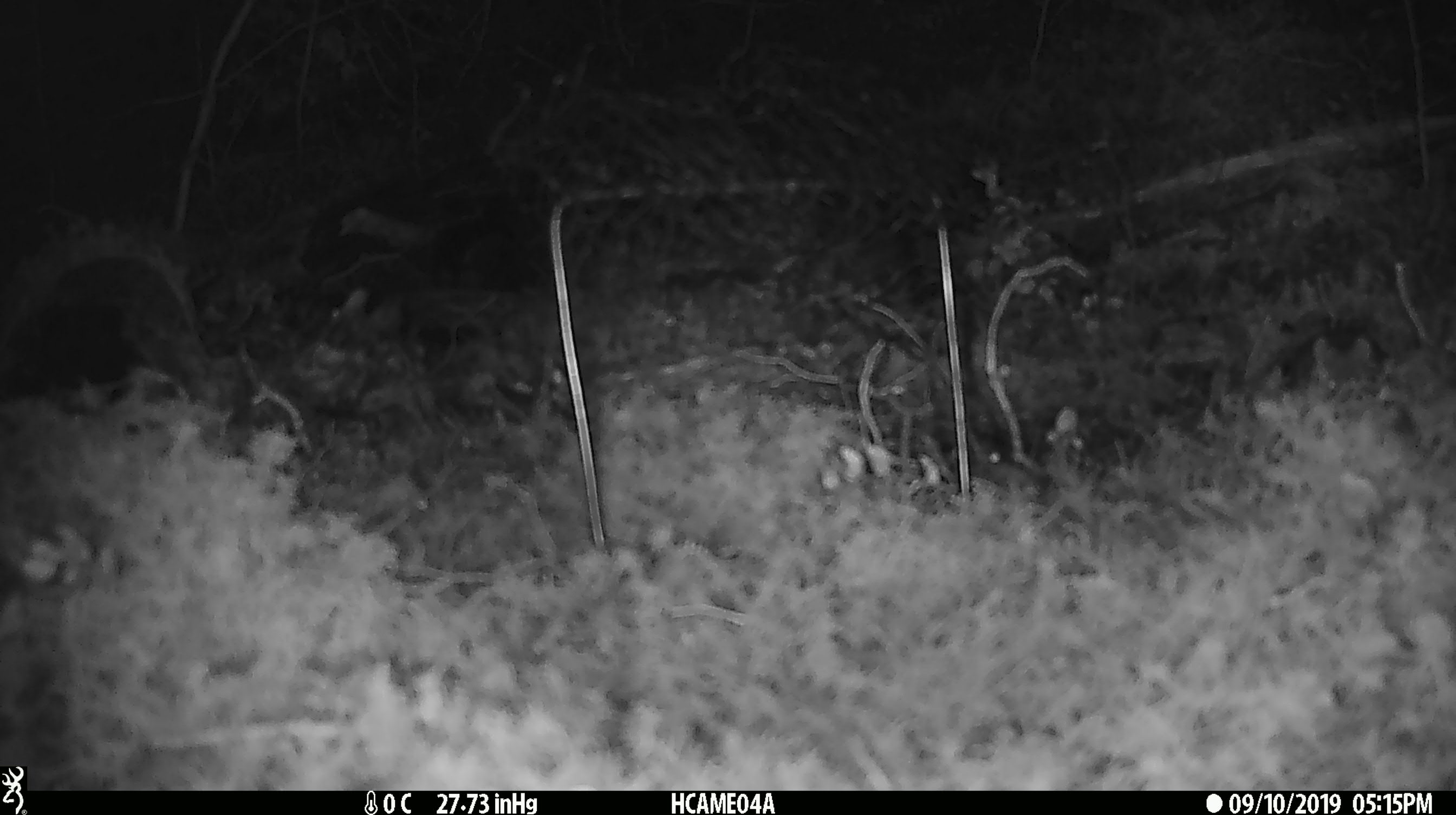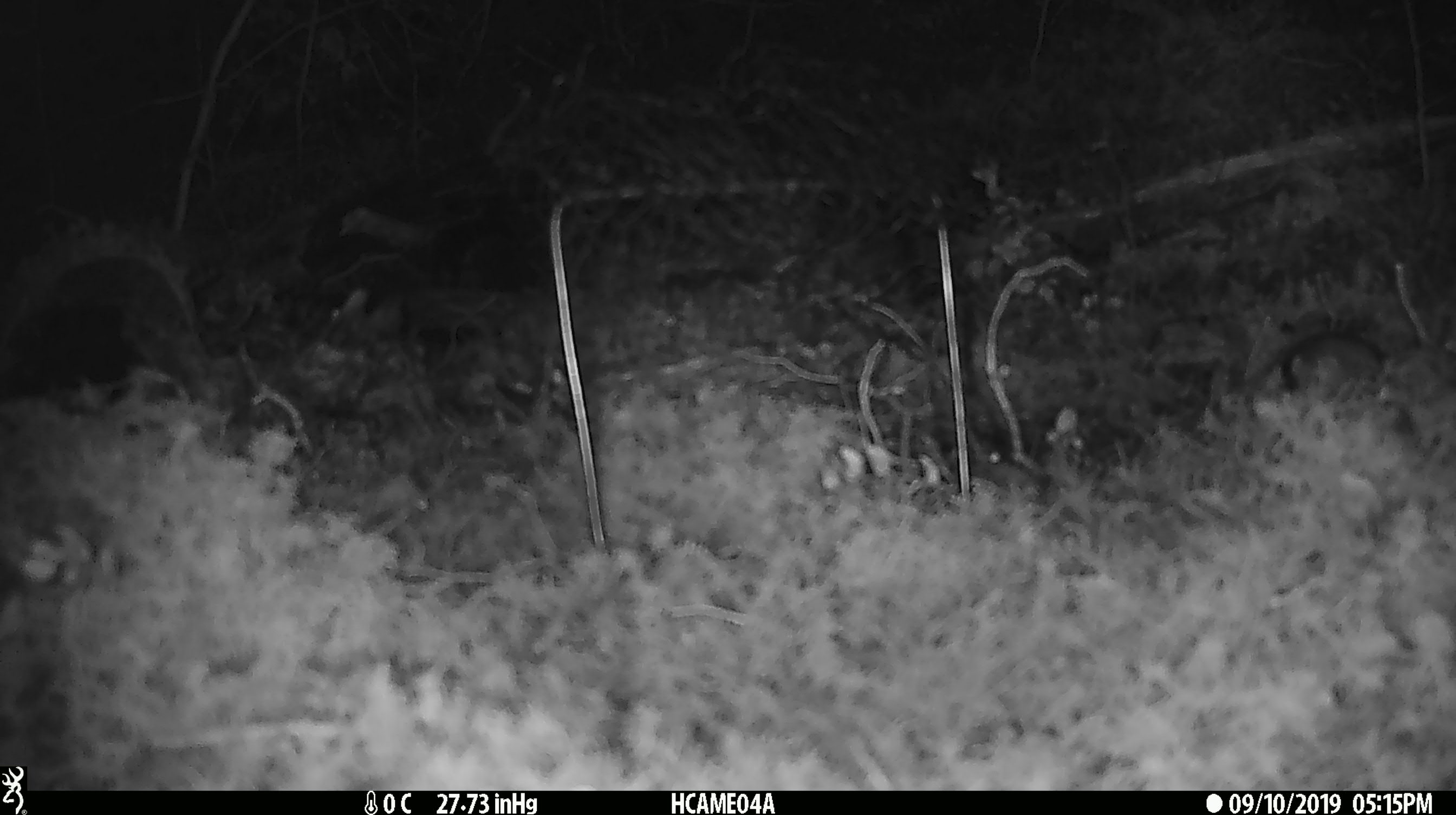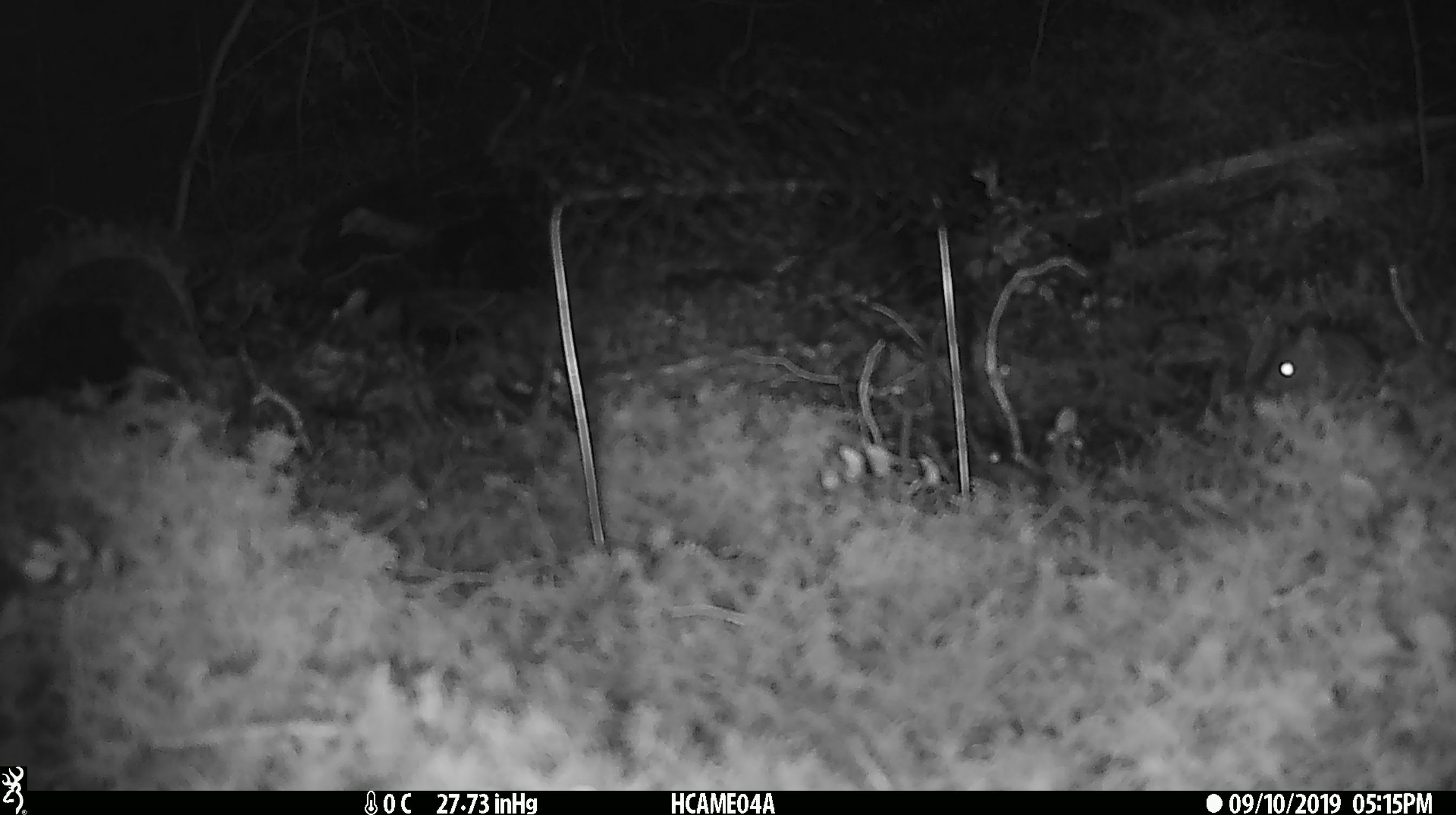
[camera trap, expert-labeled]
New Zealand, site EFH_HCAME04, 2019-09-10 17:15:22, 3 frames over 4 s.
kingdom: Animalia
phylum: Chordata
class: Mammalia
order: Rodentia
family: Muridae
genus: Mus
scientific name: Mus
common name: mouse